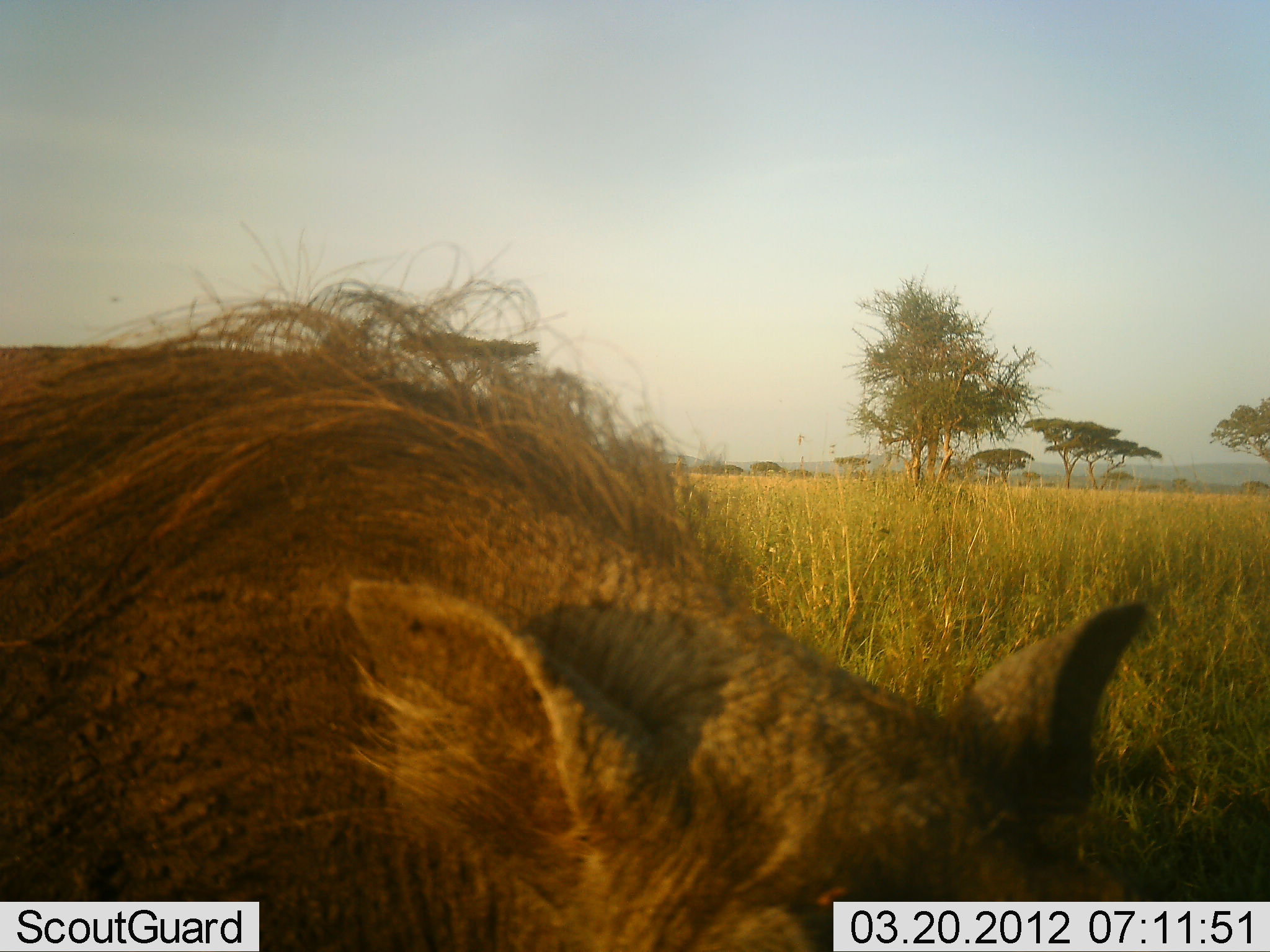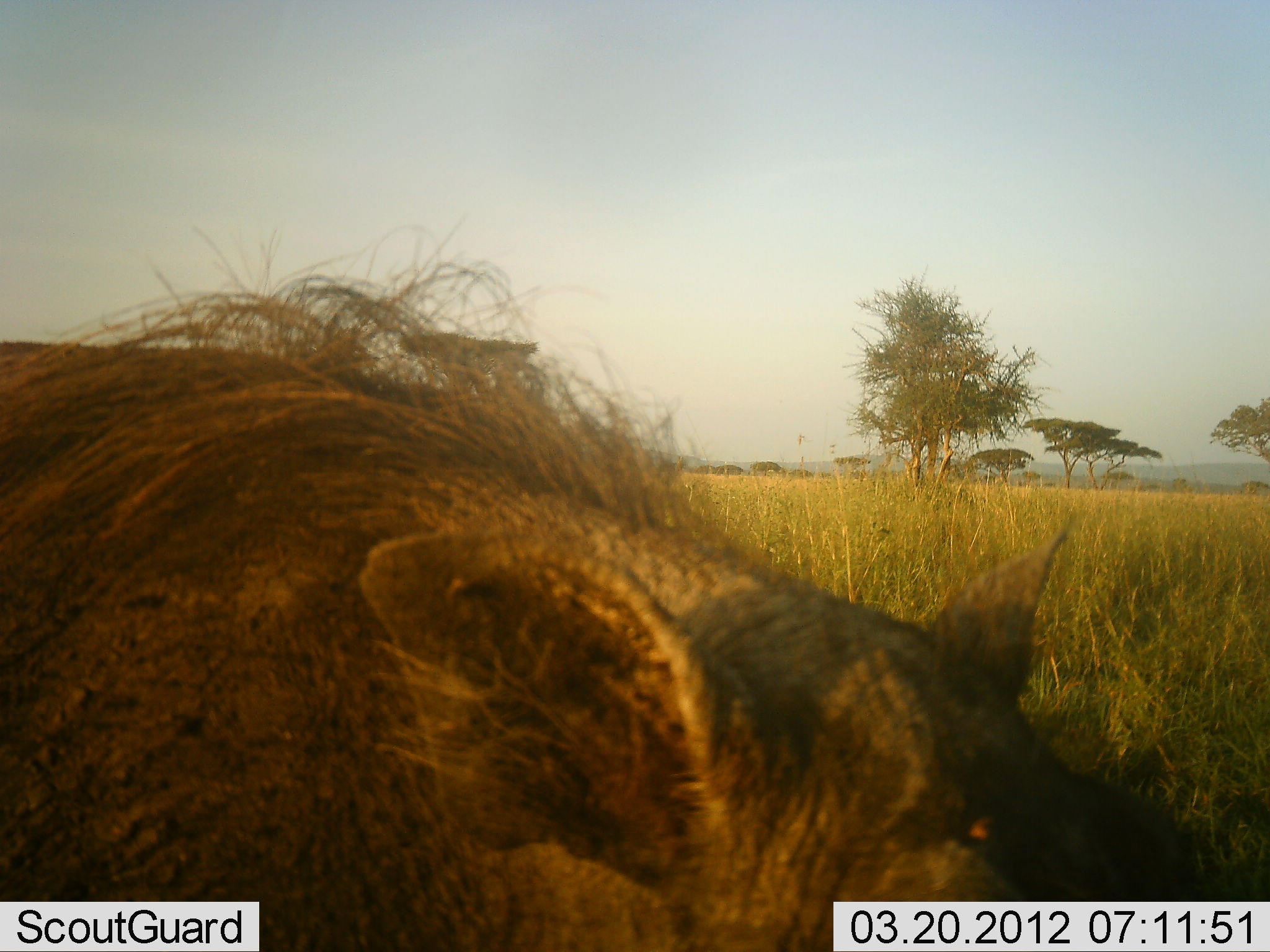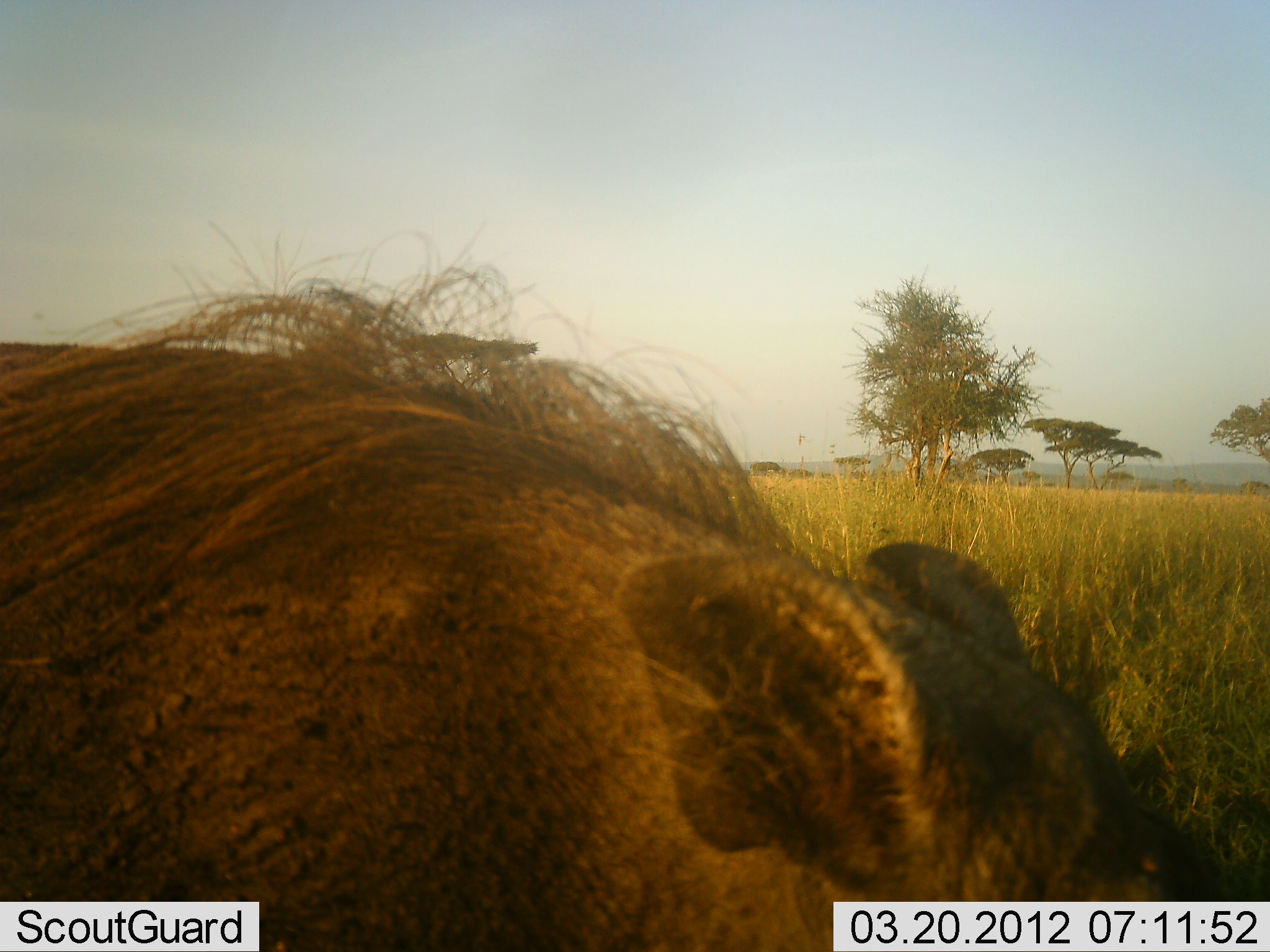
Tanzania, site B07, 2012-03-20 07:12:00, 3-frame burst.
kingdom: Animalia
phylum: Chordata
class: Mammalia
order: Artiodactyla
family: Suidae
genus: Phacochoerus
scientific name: Phacochoerus africanus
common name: warthog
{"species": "warthog (Phacochoerus africanus)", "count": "1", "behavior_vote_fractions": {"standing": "64%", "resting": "0%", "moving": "14%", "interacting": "0%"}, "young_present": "0%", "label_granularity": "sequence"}